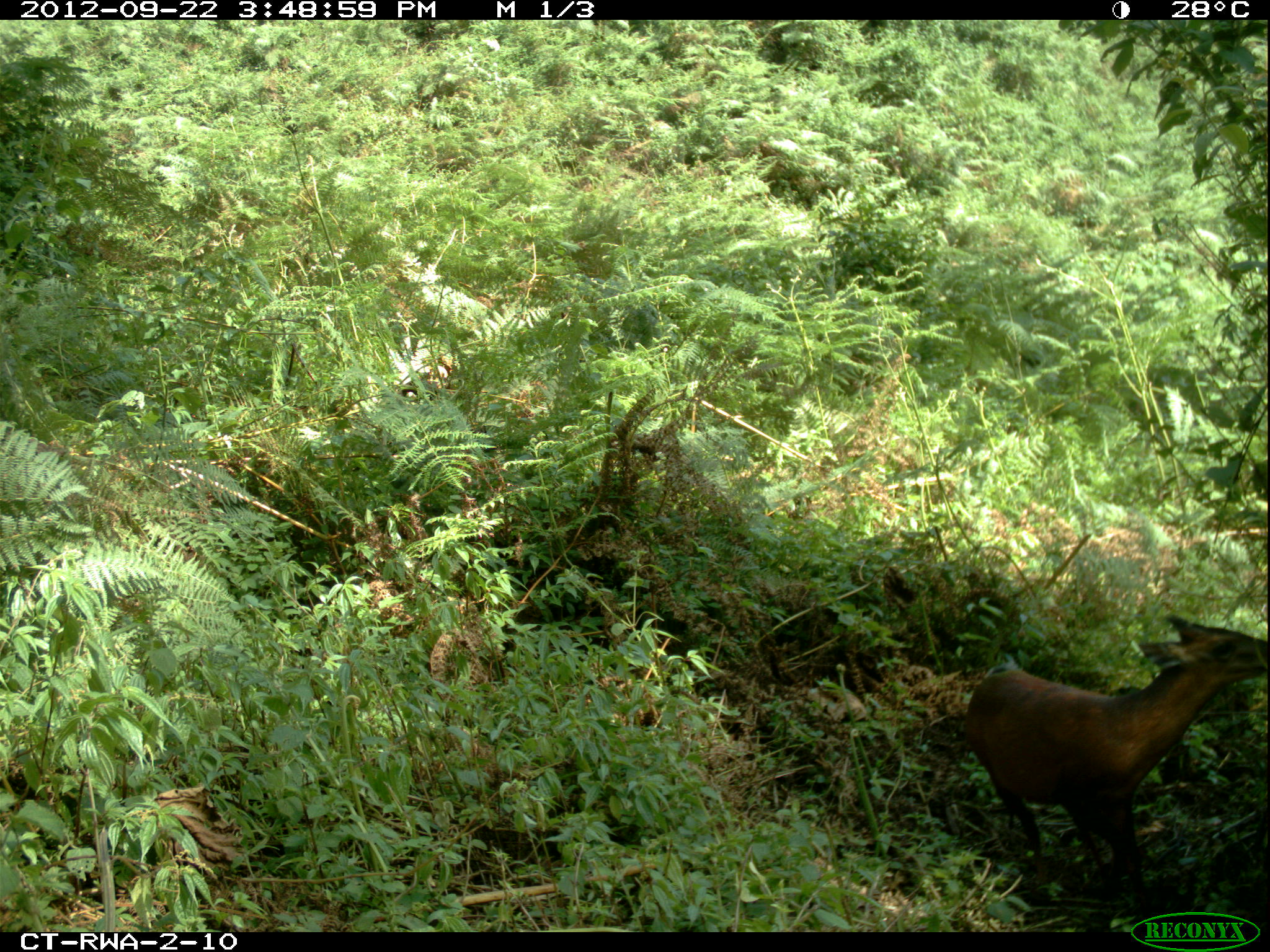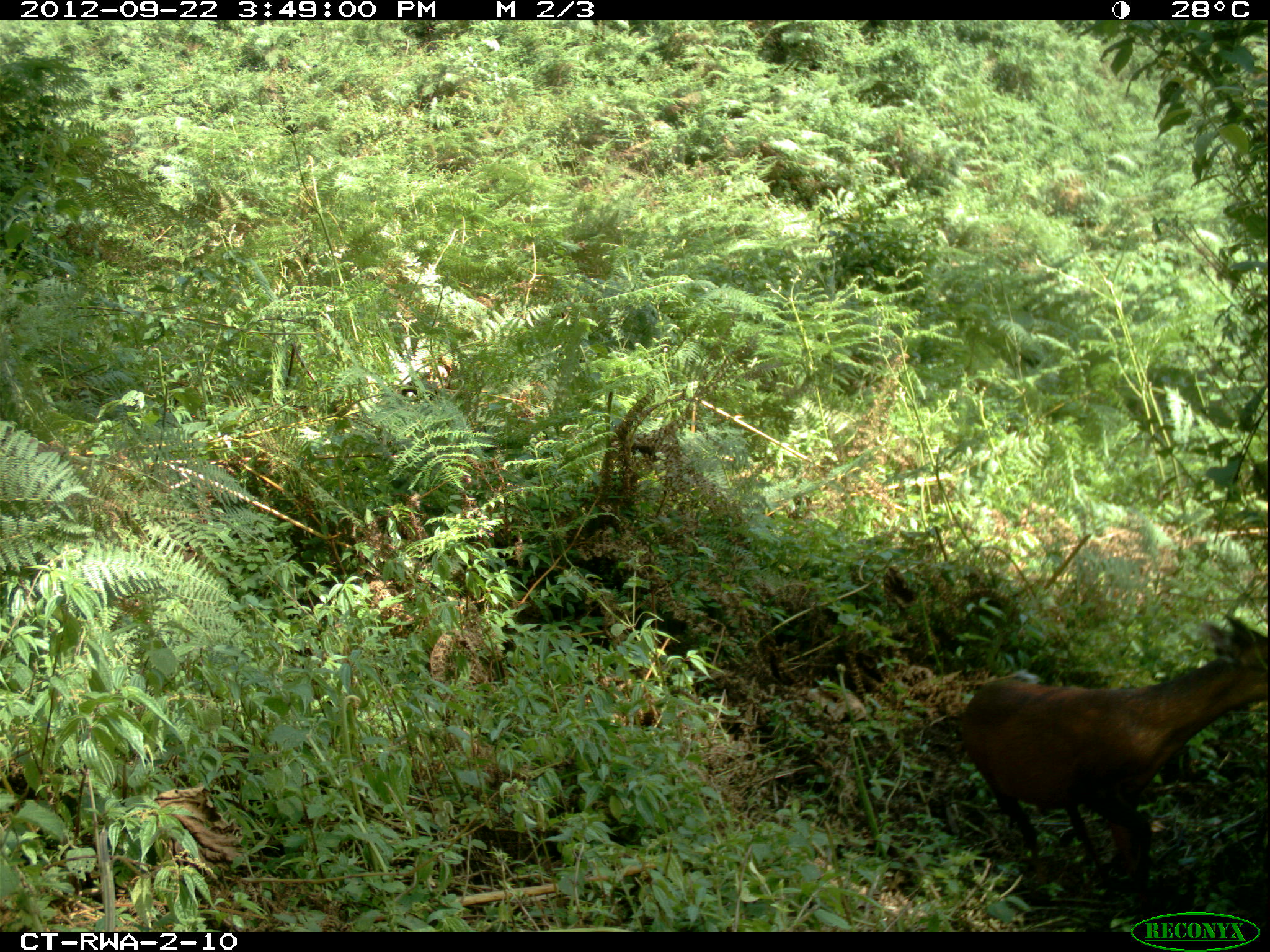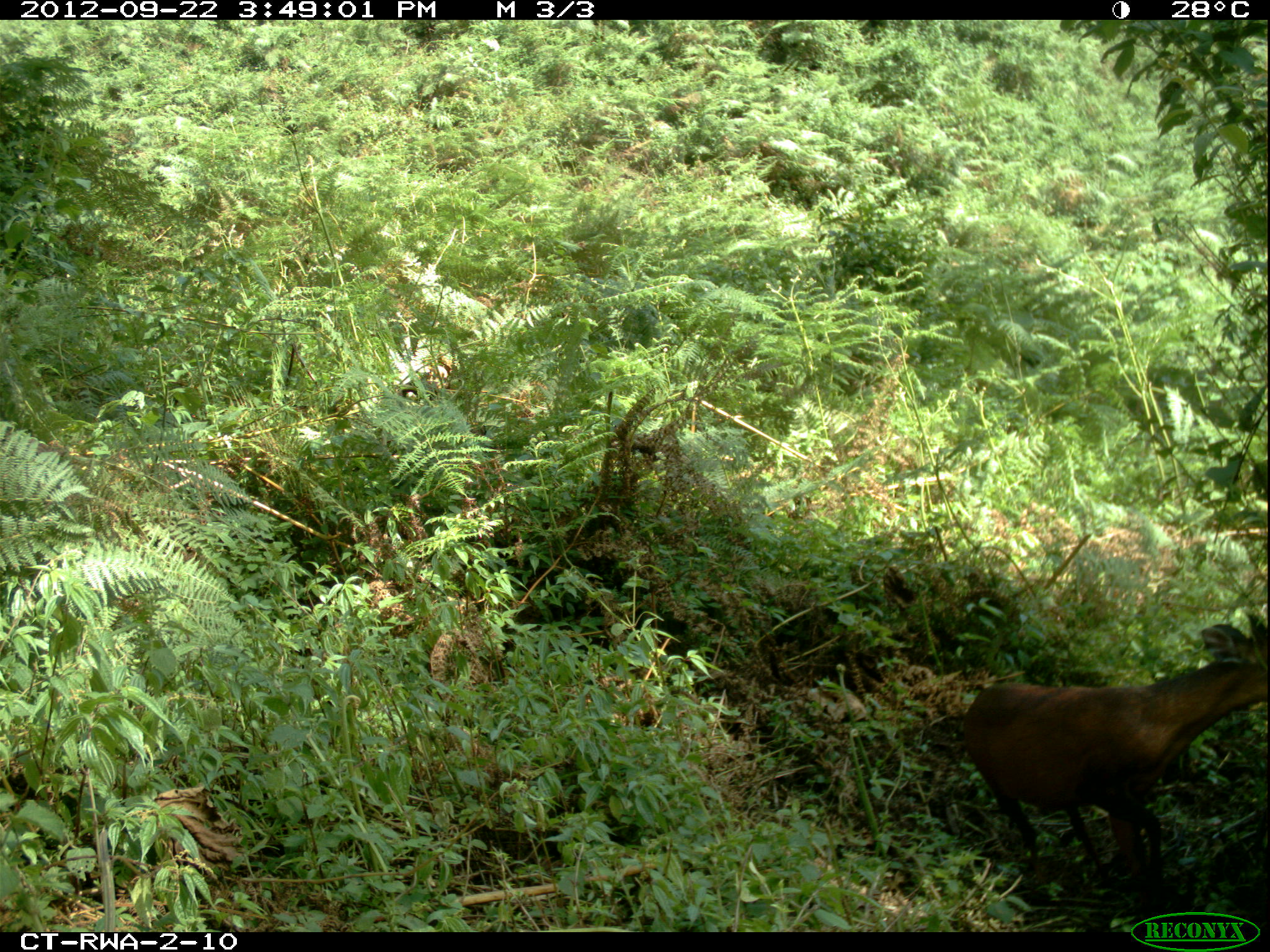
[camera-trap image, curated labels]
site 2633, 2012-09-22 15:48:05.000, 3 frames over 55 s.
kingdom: Animalia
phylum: Chordata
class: Mammalia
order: Artiodactyla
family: Bovidae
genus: Cephalophus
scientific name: Cephalophus nigrifrons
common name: black-fronted duiker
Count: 1.